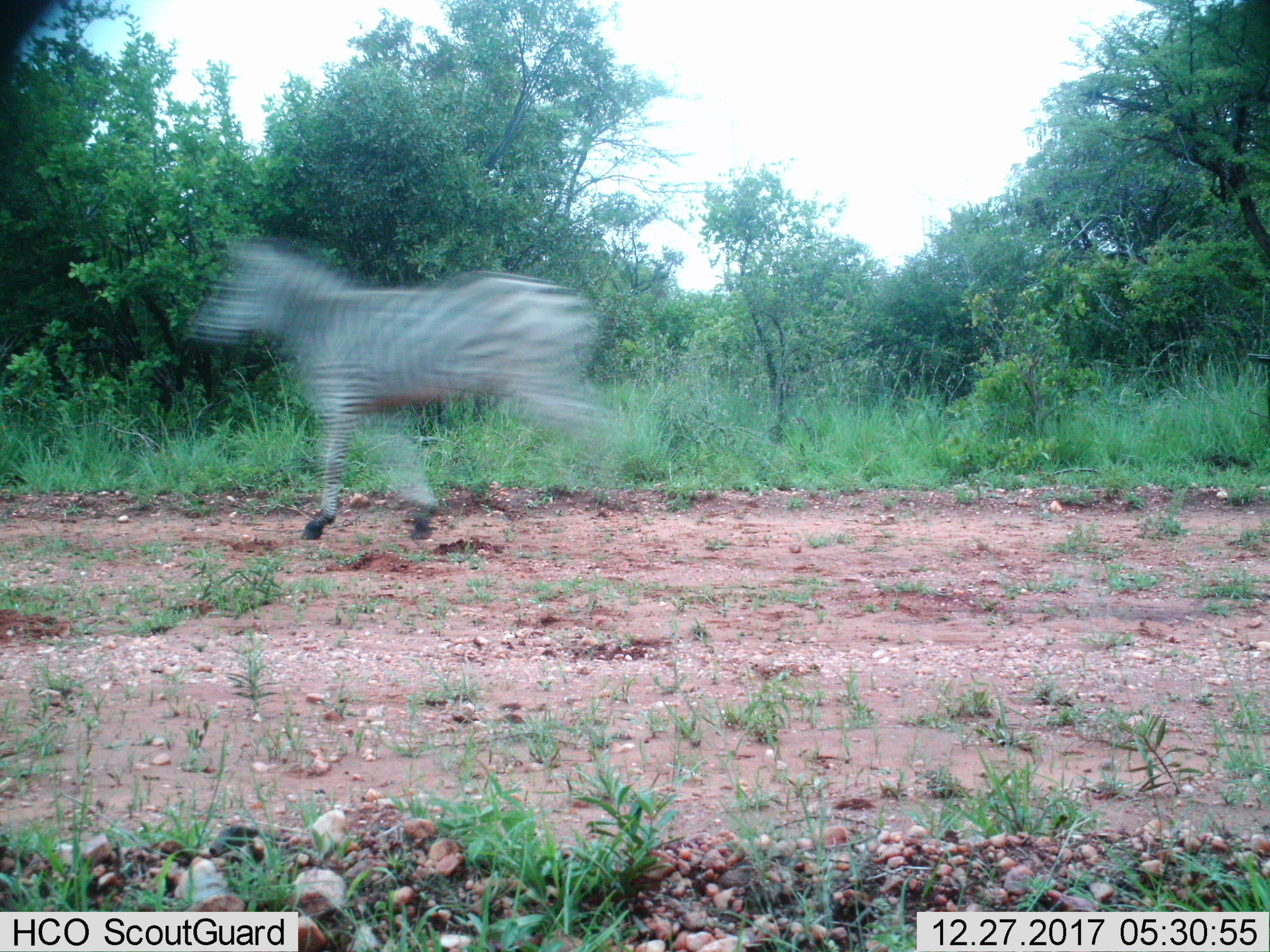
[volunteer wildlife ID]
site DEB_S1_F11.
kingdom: Animalia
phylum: Chordata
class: Mammalia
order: Perissodactyla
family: Equidae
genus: Equus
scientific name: Equus quagga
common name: plains zebra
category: zebraplains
Zebraplains (plains zebra) (Equus quagga), count 1. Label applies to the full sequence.